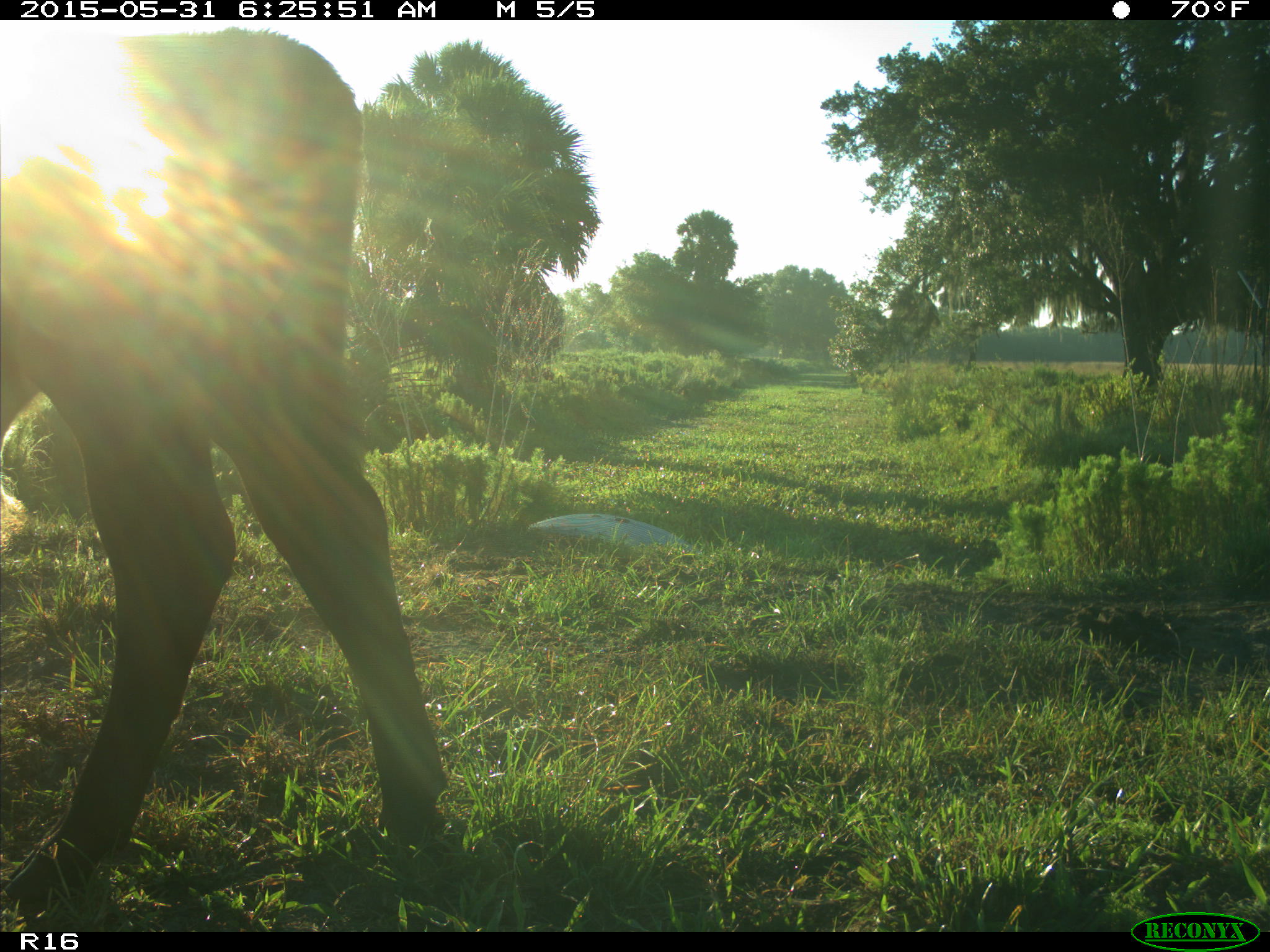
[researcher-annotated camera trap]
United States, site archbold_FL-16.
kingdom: Animalia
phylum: Chordata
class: Mammalia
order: Artiodactyla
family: Bovidae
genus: Bos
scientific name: Bos taurus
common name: domestic cow